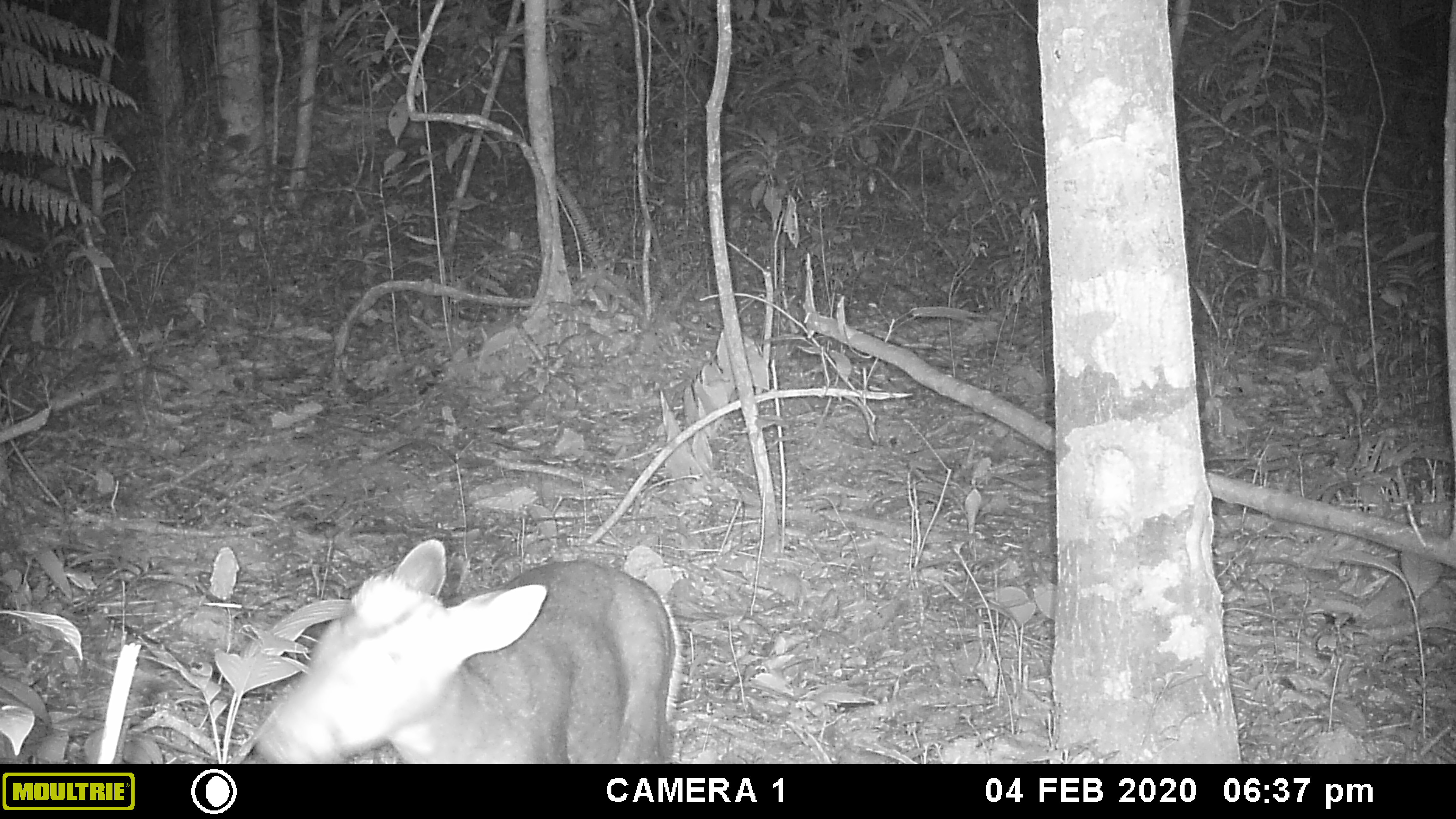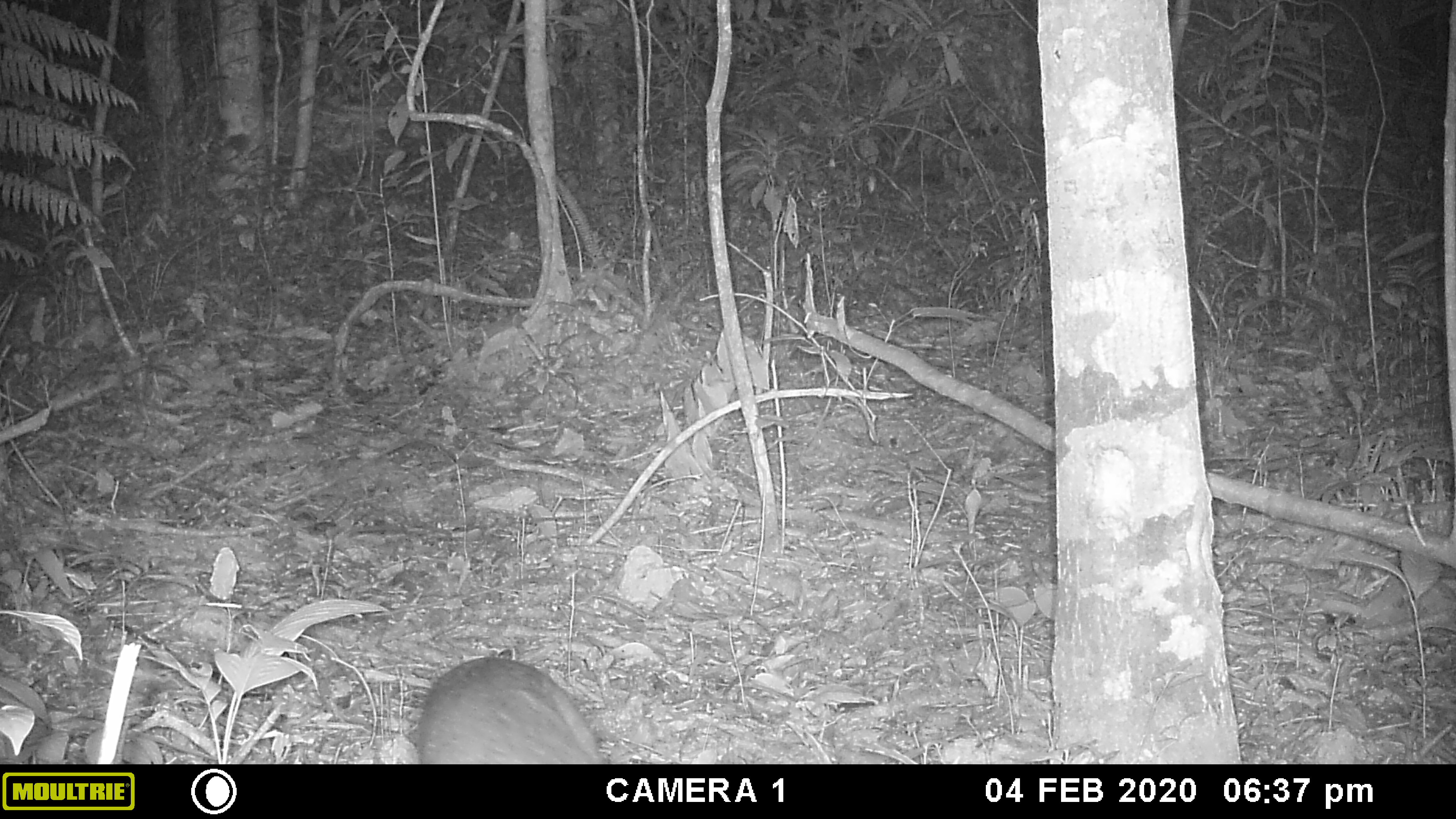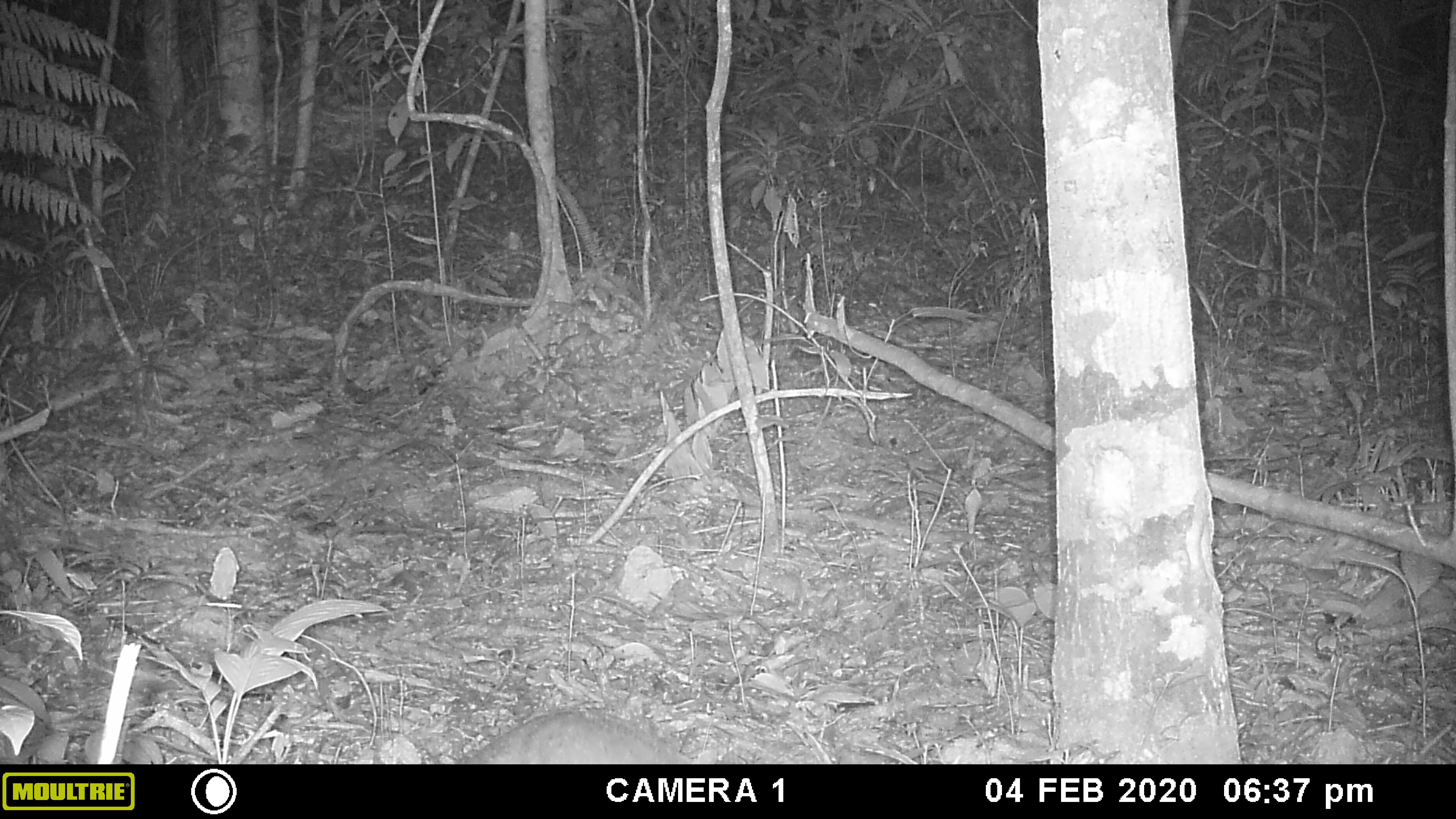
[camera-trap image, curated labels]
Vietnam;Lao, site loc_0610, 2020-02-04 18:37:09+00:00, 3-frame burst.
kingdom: Animalia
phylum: Chordata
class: Mammalia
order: Artiodactyla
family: Cervidae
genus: Muntiacus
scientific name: Muntiacus rooseveltorum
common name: roosevelt's muntjac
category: roosevelts muntjac group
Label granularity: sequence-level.